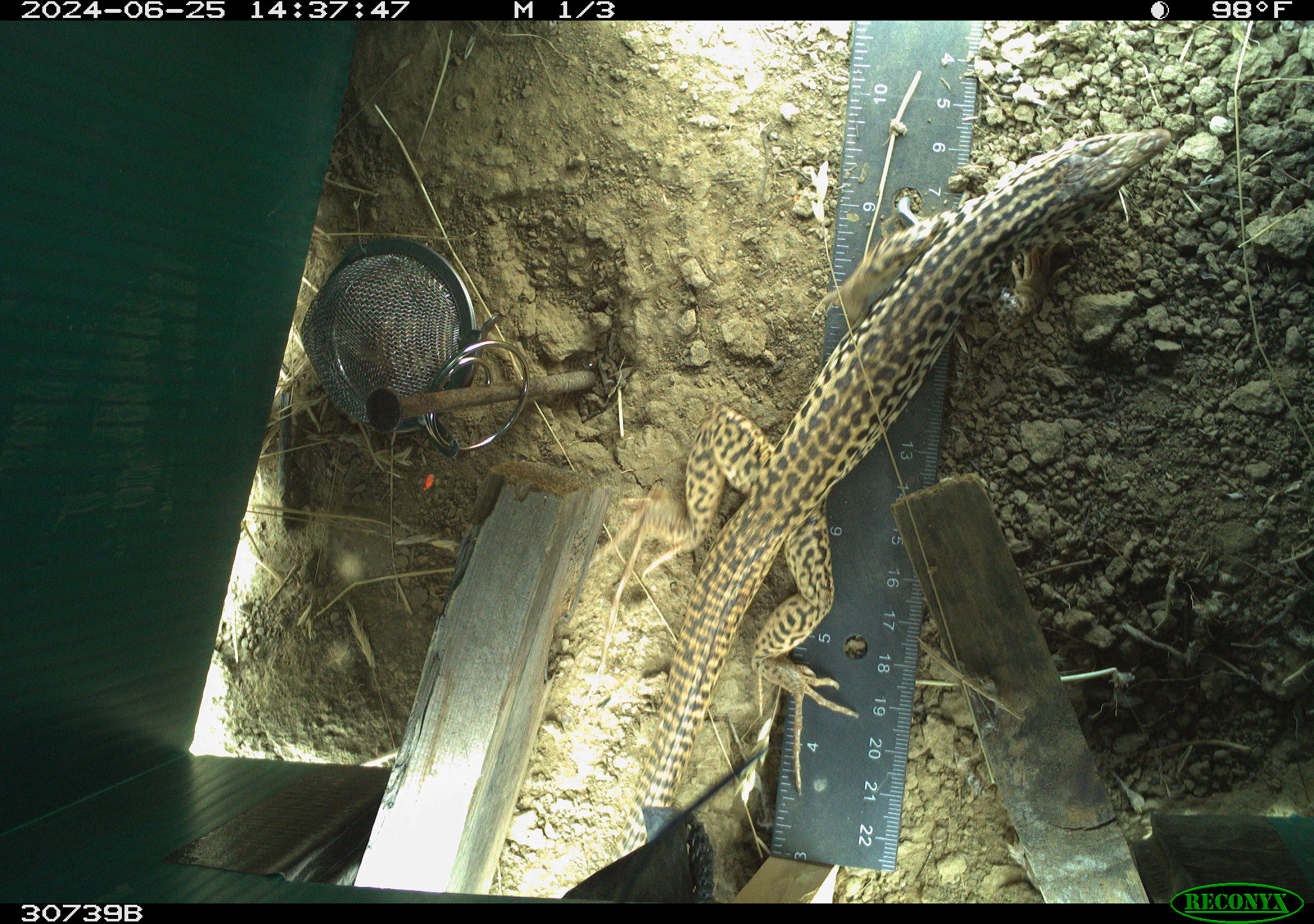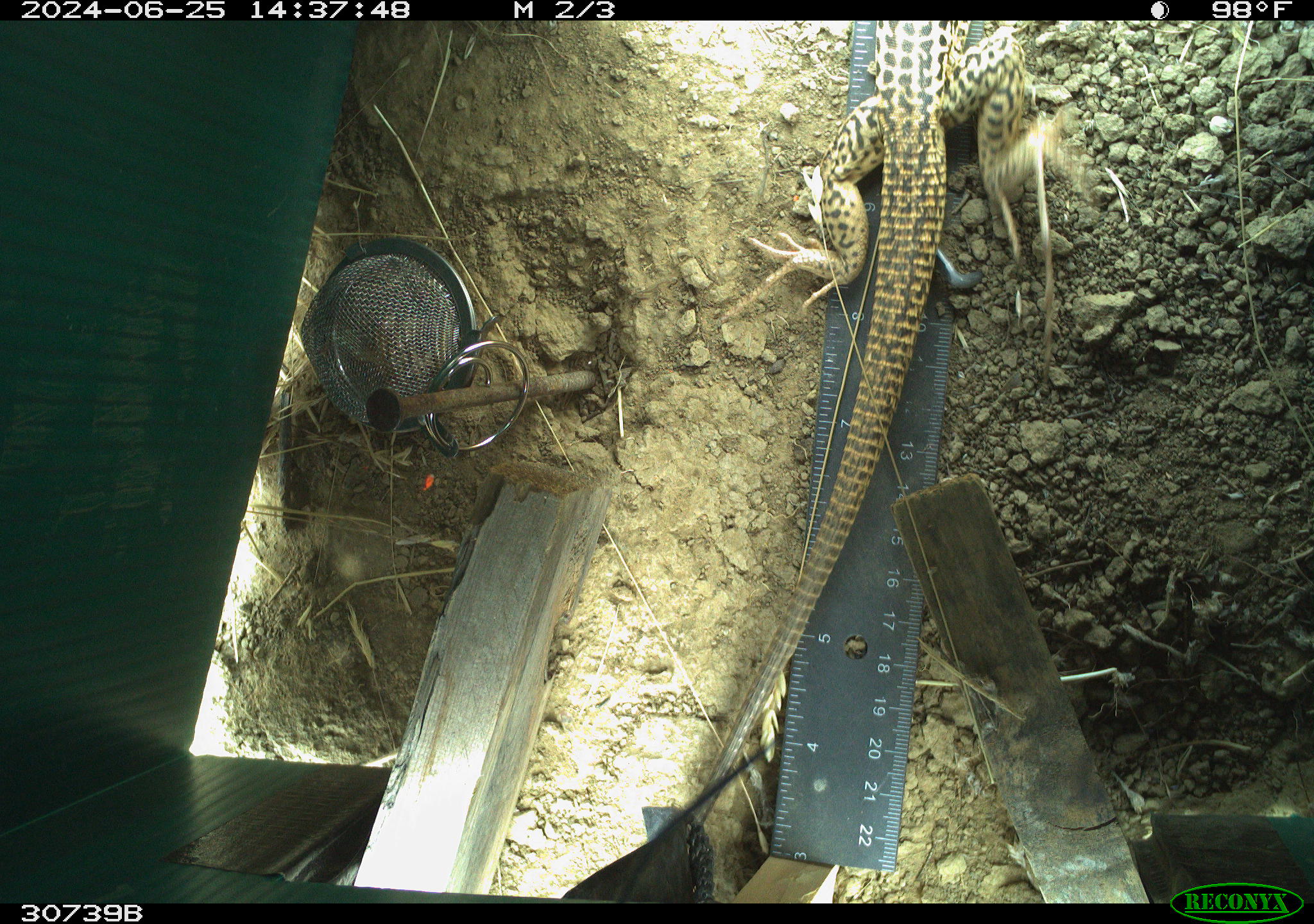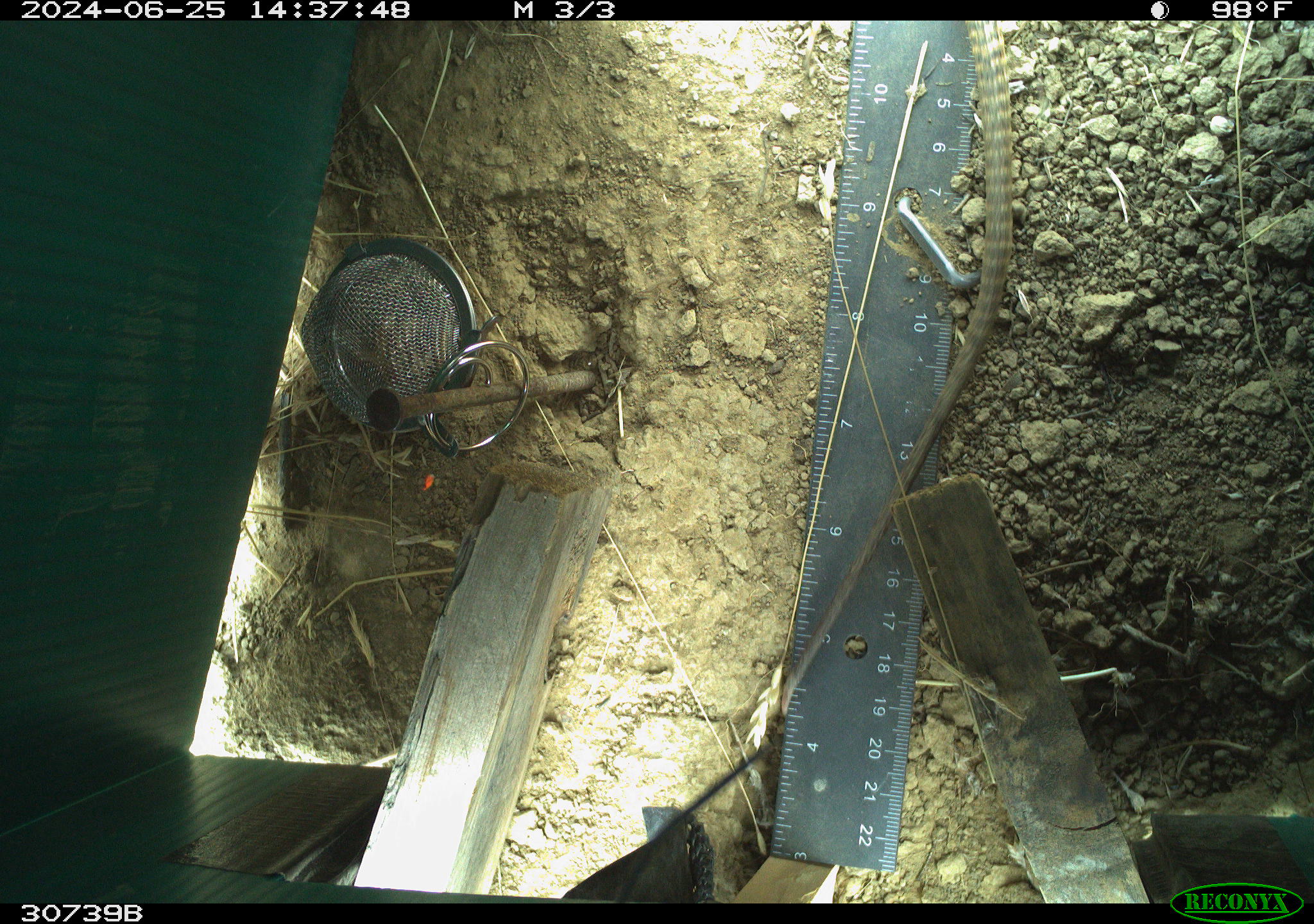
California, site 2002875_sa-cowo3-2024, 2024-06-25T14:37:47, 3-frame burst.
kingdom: Animalia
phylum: Chordata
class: Reptilia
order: Squamata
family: Teiidae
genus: Aspidoscelis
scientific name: Aspidoscelis tigris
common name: western whiptail